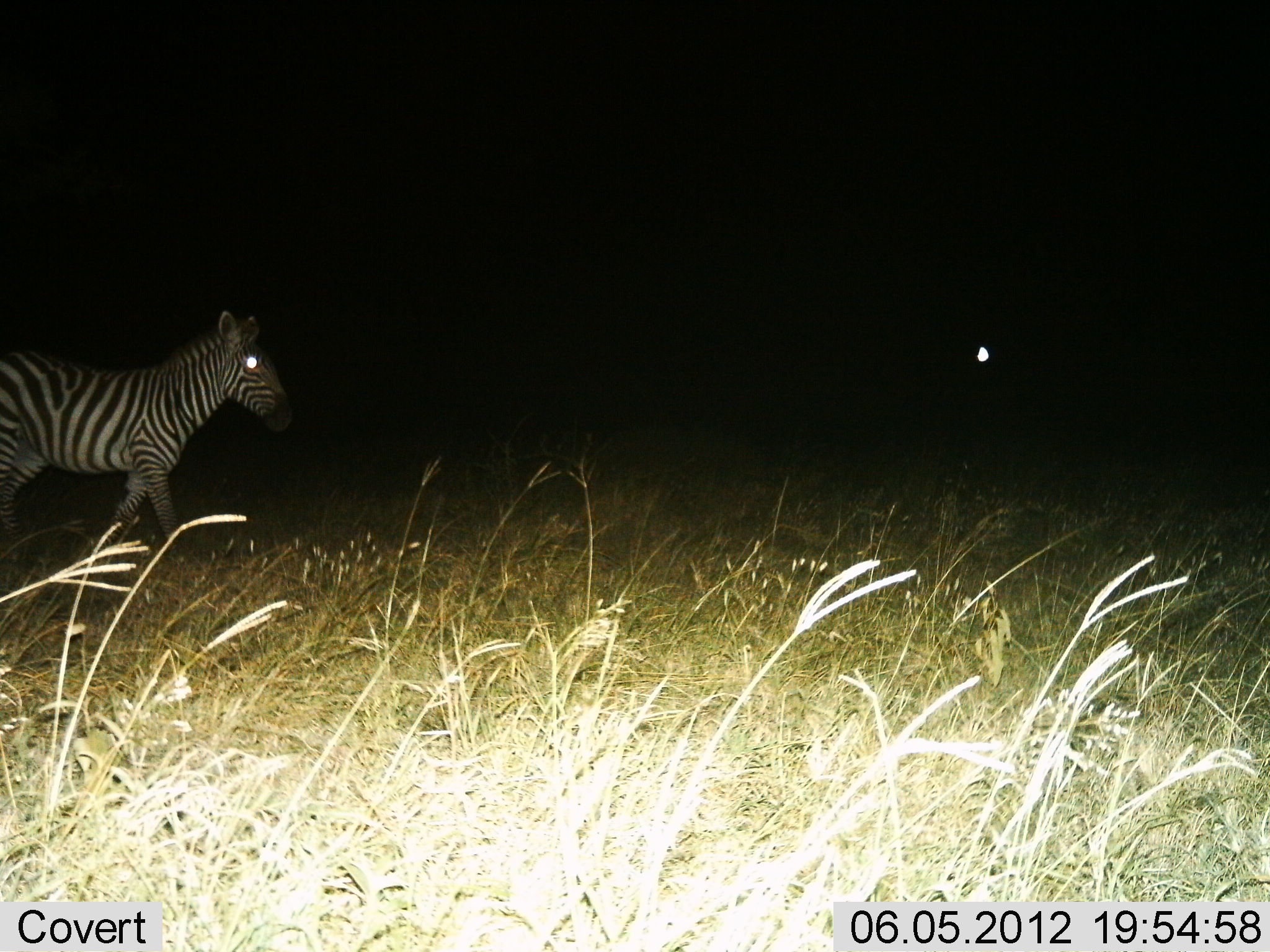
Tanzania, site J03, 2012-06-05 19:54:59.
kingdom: Animalia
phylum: Chordata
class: Mammalia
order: Perissodactyla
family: Equidae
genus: Equus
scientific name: Equus quagga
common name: plains zebra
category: zebra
Zebra (plains zebra) (Equus quagga), count 1. Behavior (volunteer vote fractions): standing 30%, resting 0%, moving 70%, interacting 0%. Young present (vote fraction): 0%. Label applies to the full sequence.